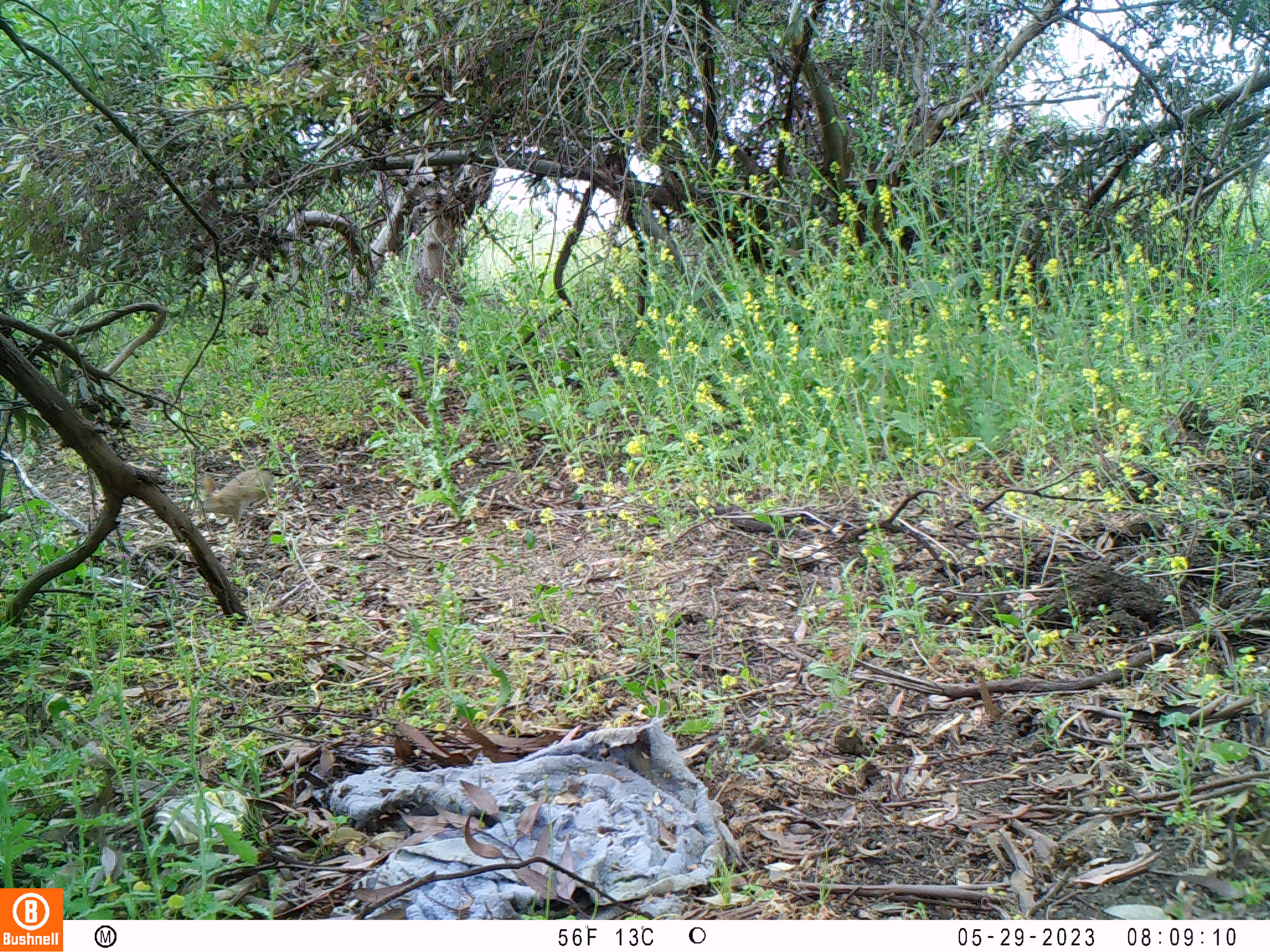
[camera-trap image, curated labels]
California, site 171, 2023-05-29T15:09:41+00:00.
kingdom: Animalia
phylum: Chordata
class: Mammalia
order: Lagomorpha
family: Leporidae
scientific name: Leporidae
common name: rabbit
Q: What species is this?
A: Rabbit (Leporidae).